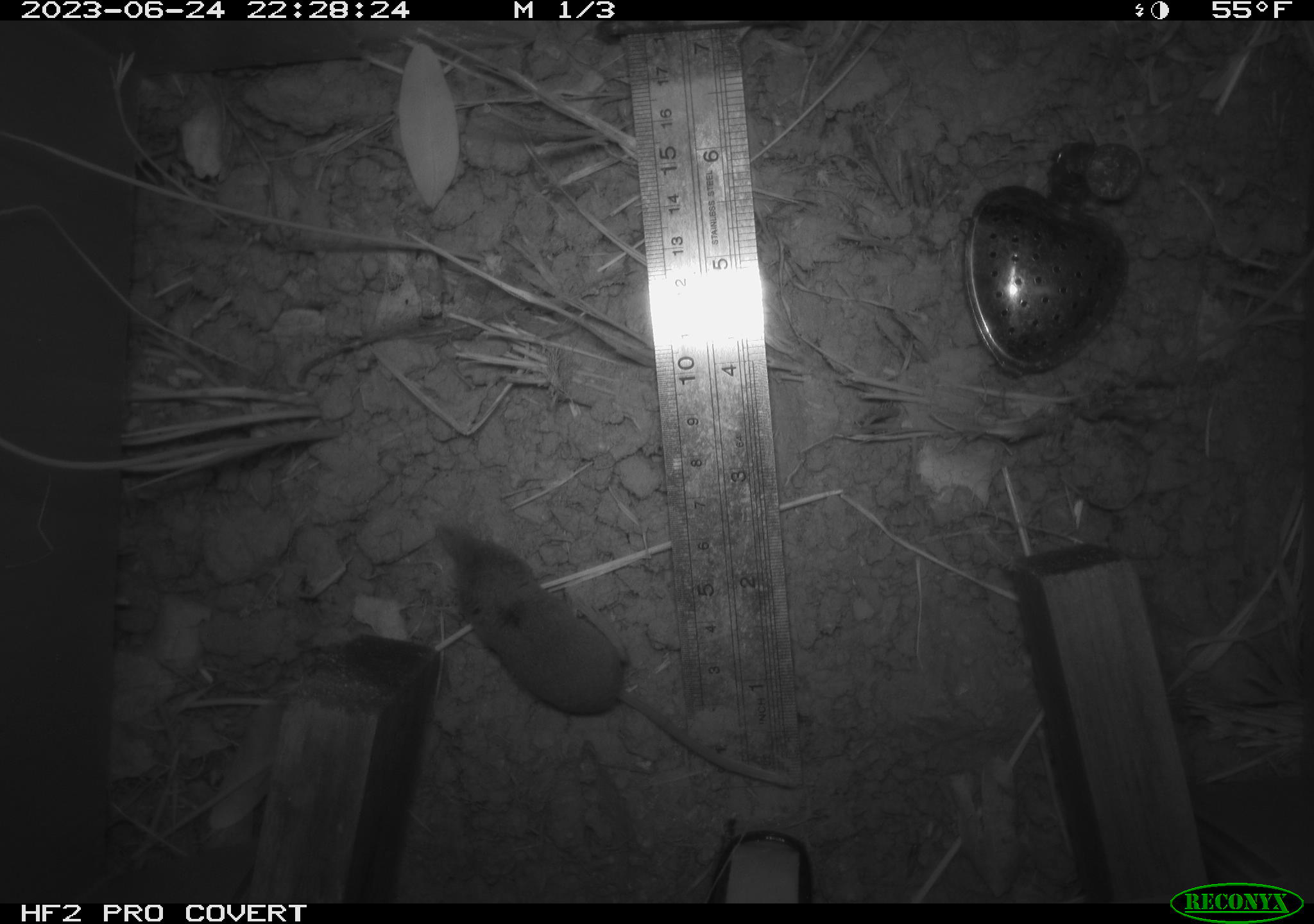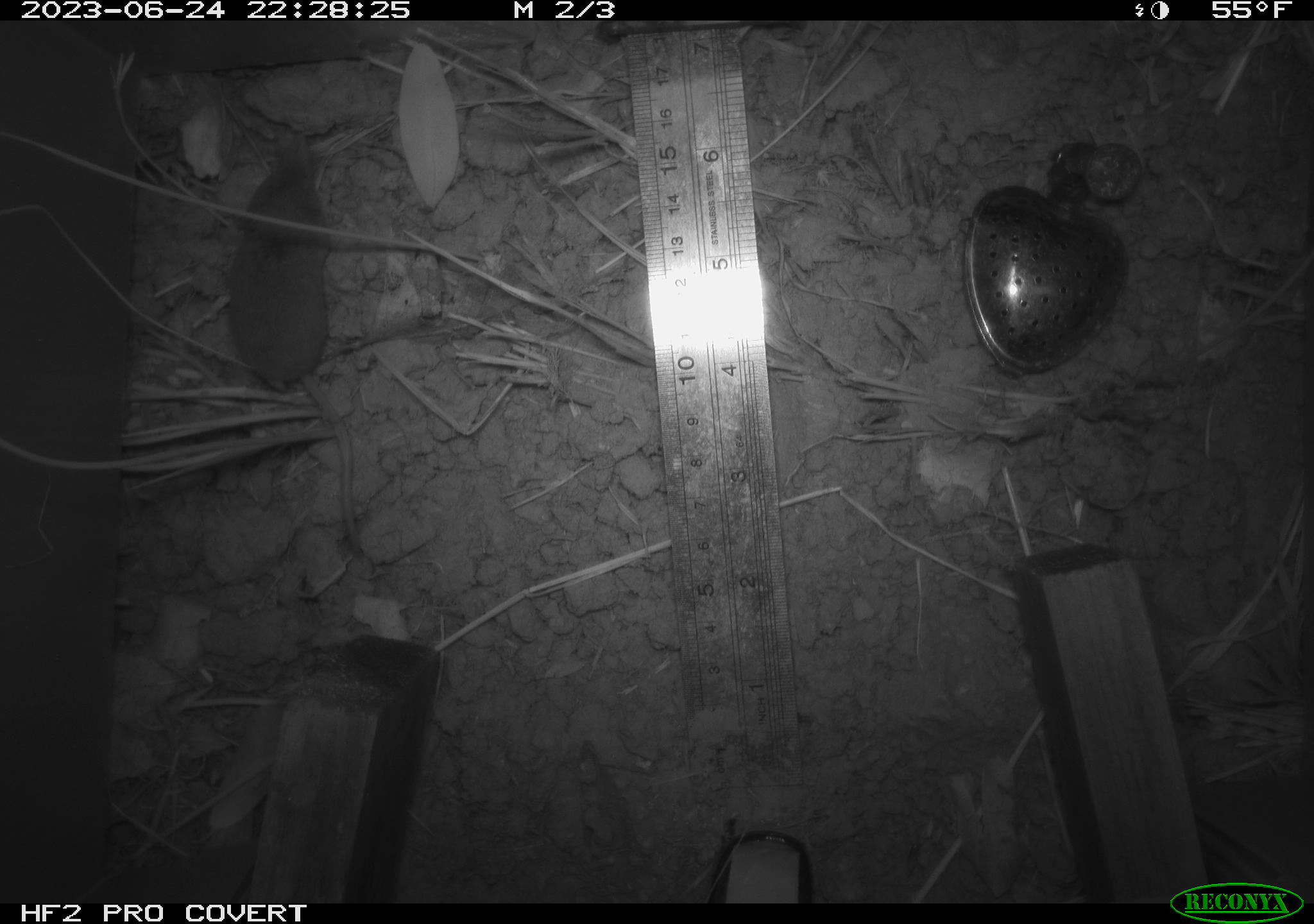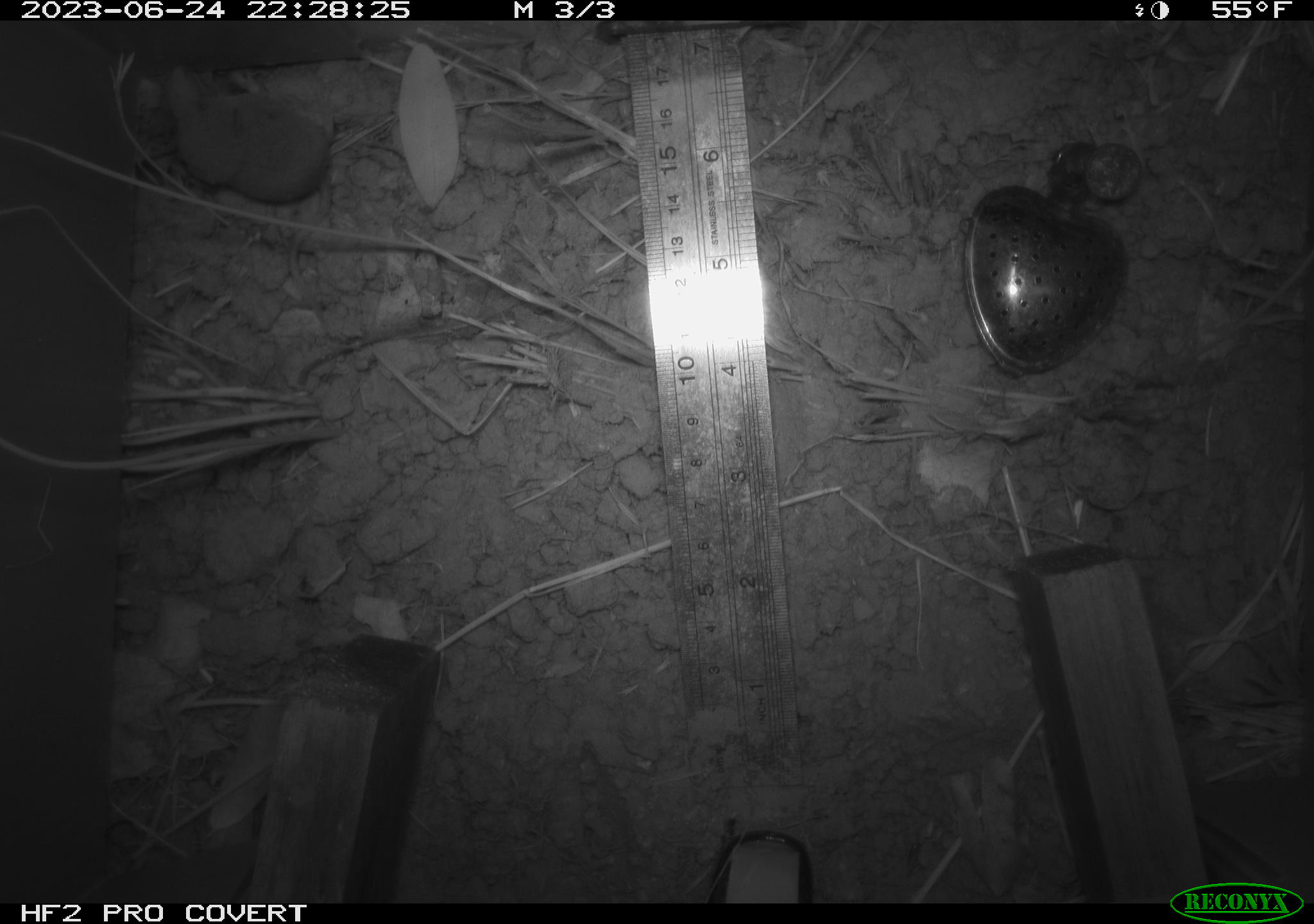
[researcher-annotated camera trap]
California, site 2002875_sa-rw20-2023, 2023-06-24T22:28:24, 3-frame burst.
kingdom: Animalia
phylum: Chordata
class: Mammalia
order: Eulipotyphla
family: Soricidae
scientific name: Soricidae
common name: shrews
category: soricidae family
Soricidae family (shrews) (Soricidae).